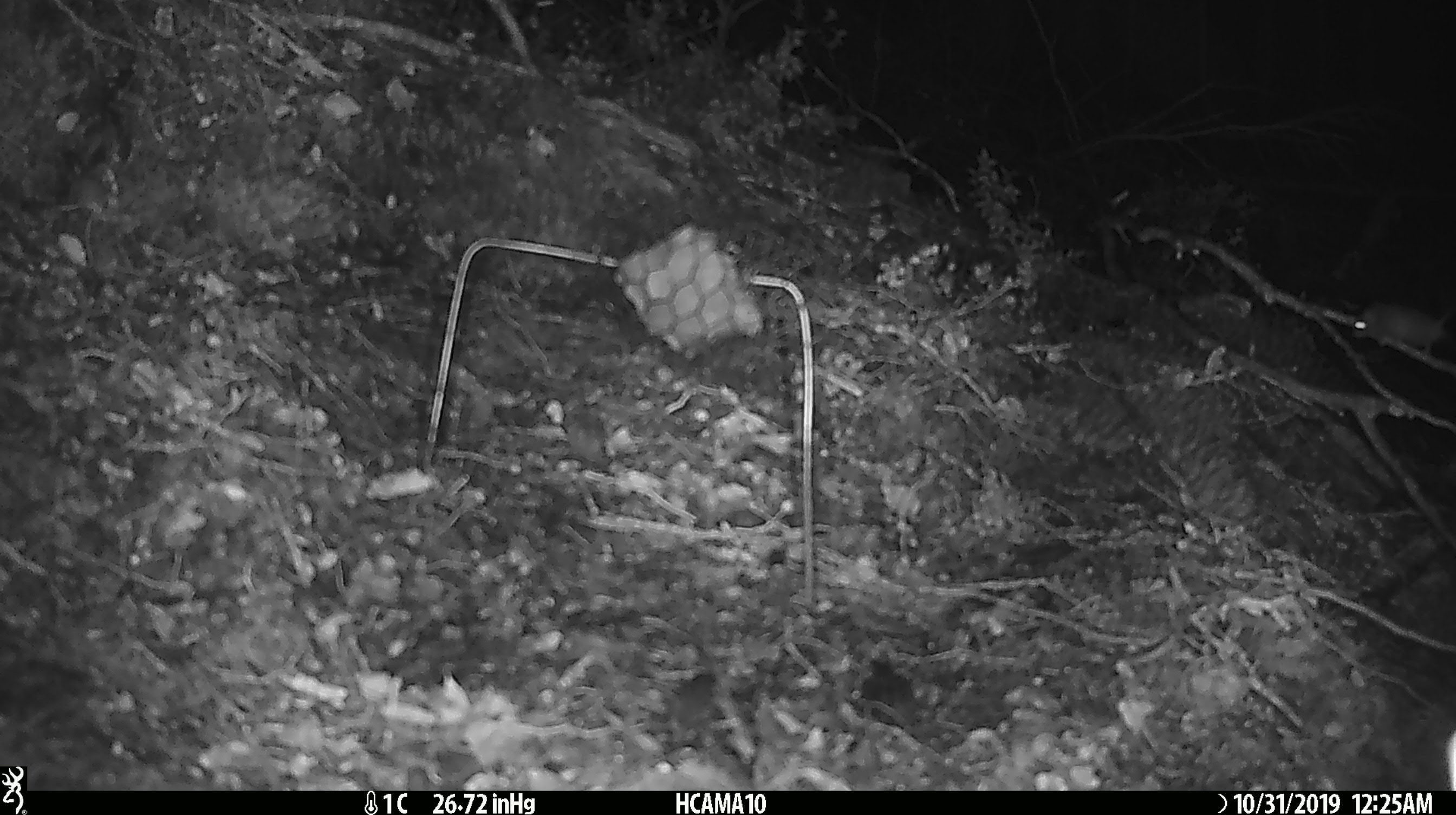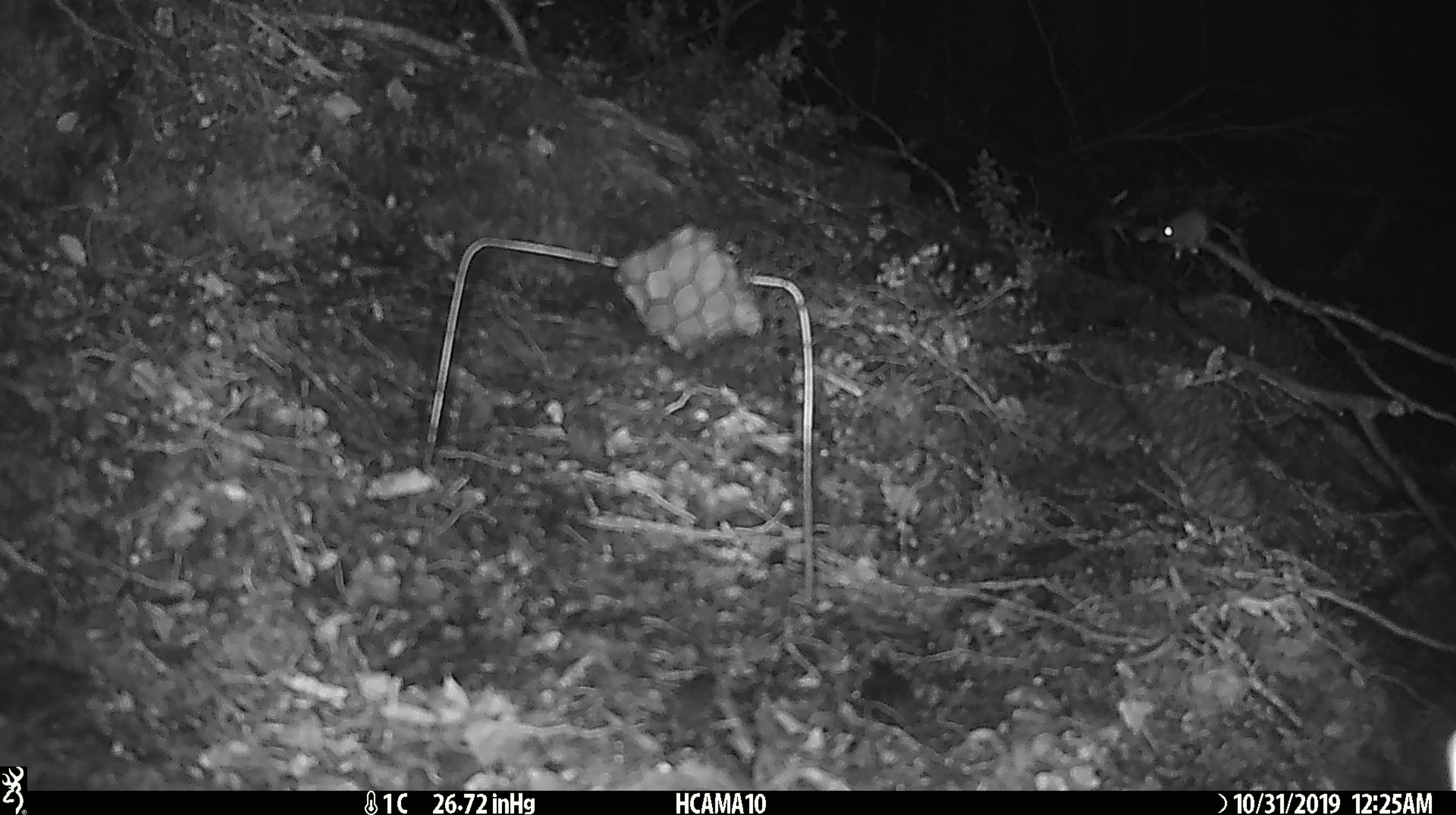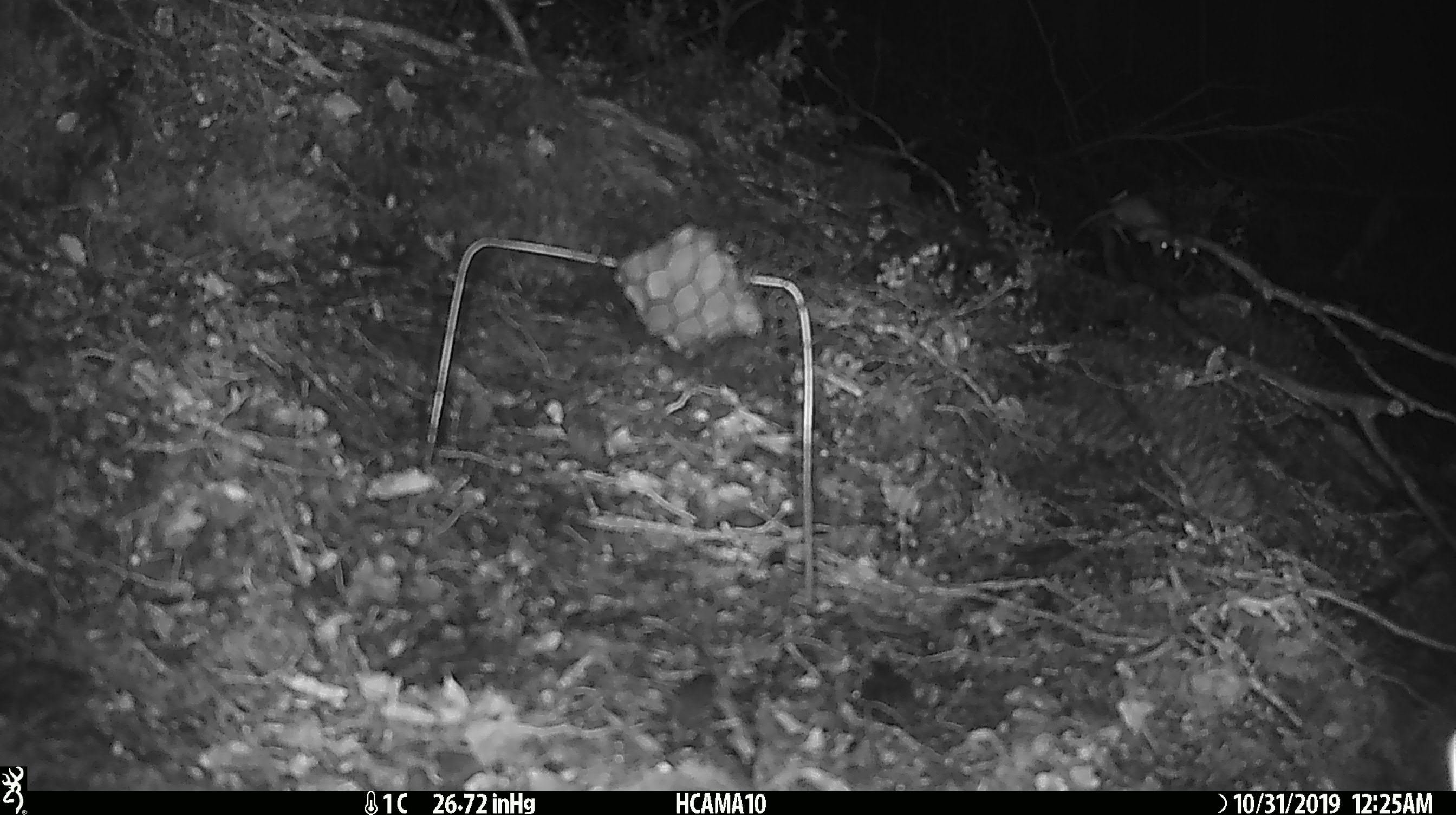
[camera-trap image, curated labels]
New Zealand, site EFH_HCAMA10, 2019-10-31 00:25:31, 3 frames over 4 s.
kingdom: Animalia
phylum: Chordata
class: Mammalia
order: Rodentia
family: Muridae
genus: Mus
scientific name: Mus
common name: mouse